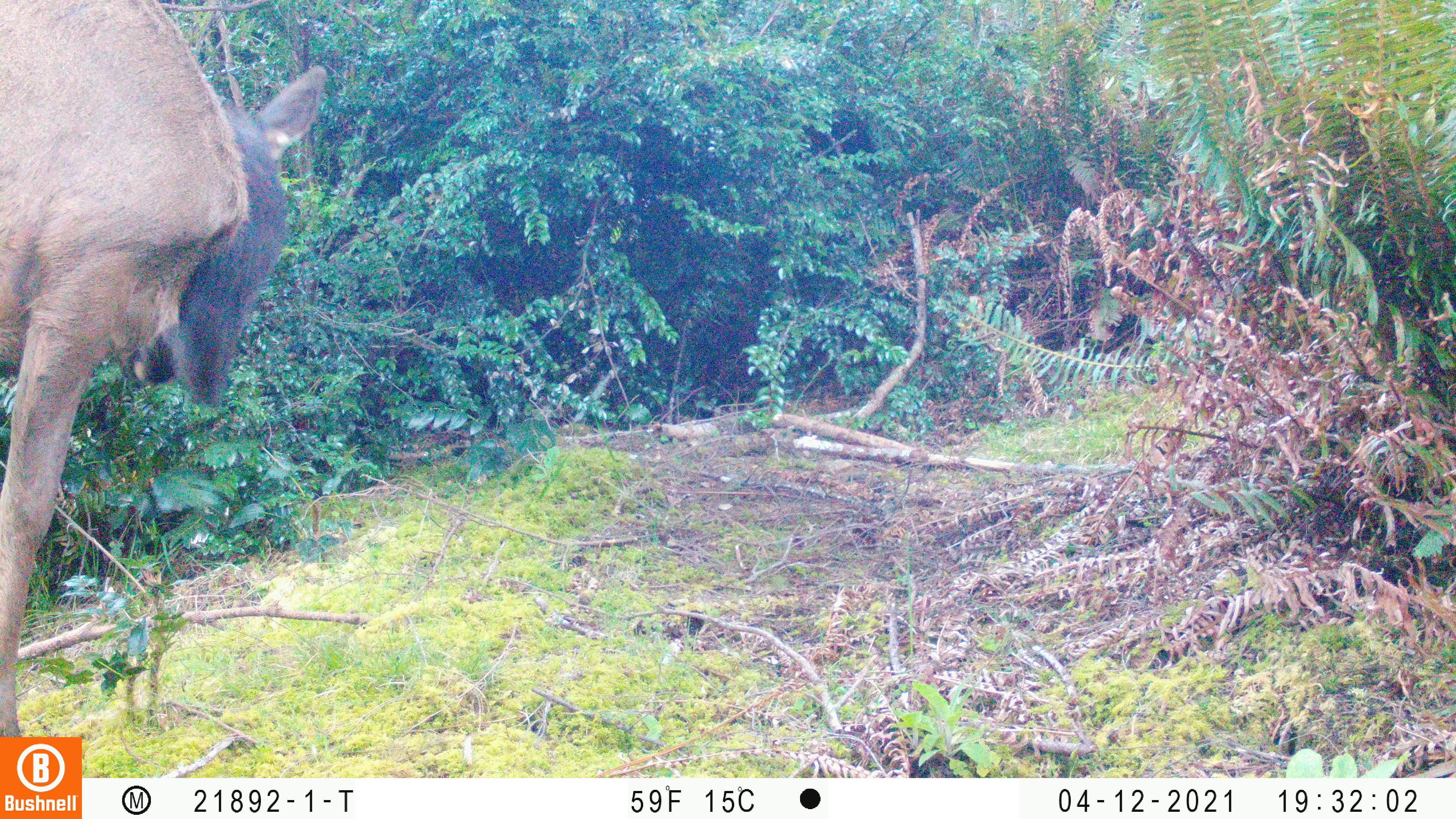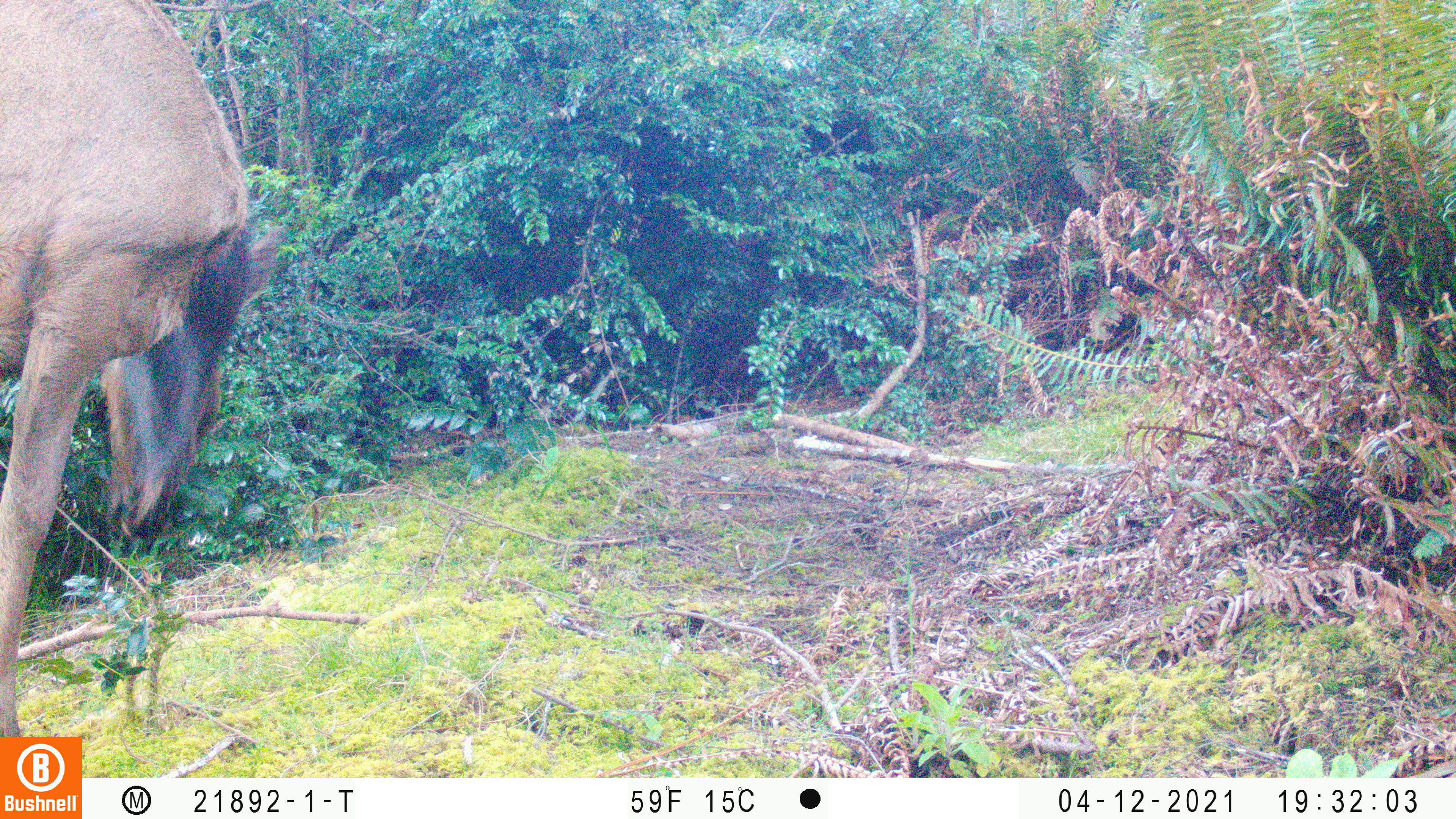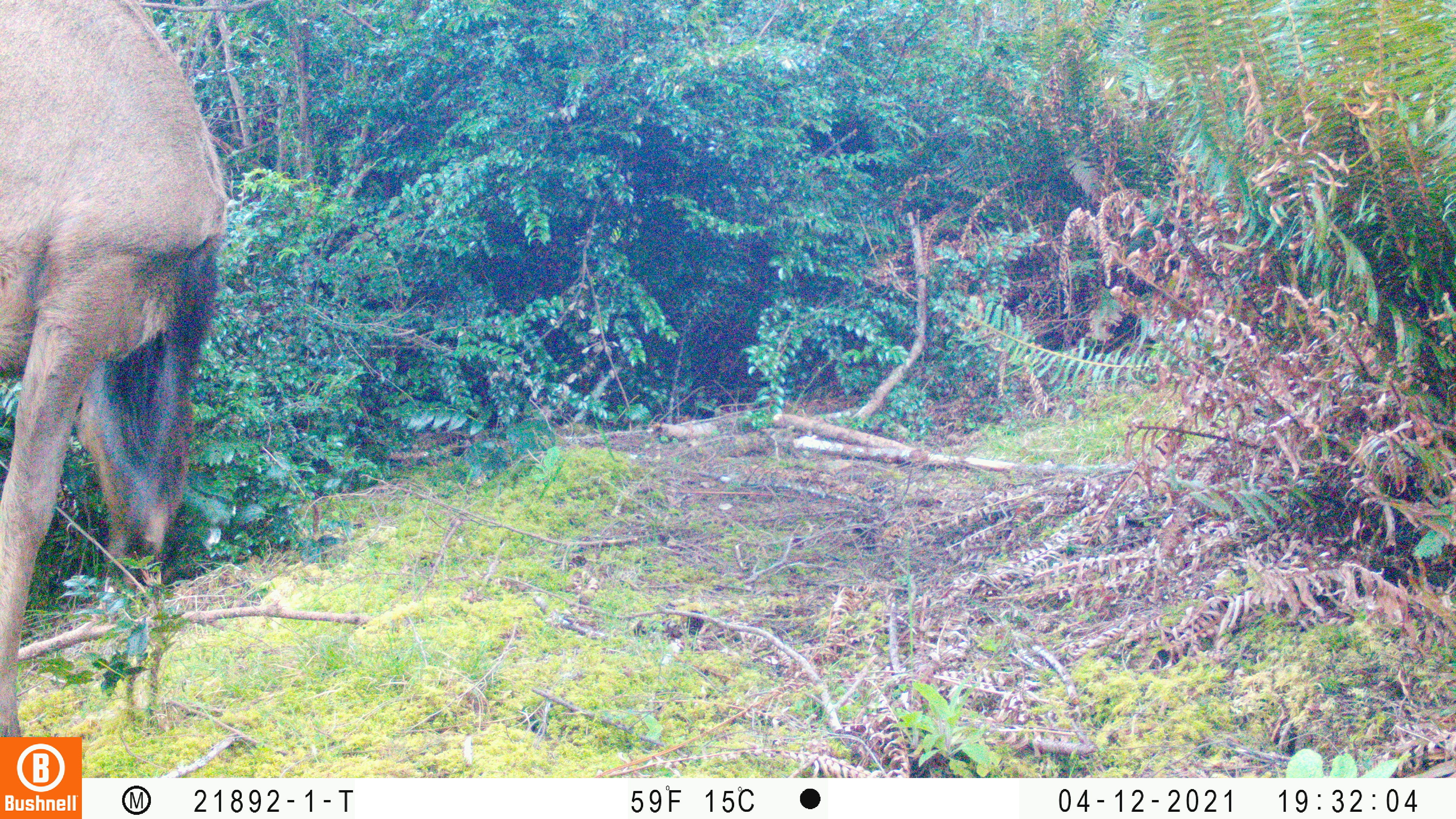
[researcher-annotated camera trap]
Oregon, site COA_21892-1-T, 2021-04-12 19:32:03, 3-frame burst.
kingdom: Animalia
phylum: Chordata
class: Mammalia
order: Artiodactyla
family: Cervidae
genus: Cervus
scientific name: Cervus canadensis roosevelti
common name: roosevelt elk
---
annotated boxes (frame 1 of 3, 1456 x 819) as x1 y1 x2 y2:
roosevelt elk: 0 0 339 735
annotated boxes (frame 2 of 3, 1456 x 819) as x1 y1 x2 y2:
roosevelt elk: 0 0 297 735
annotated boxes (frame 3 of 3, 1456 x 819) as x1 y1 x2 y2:
roosevelt elk: 0 0 248 737